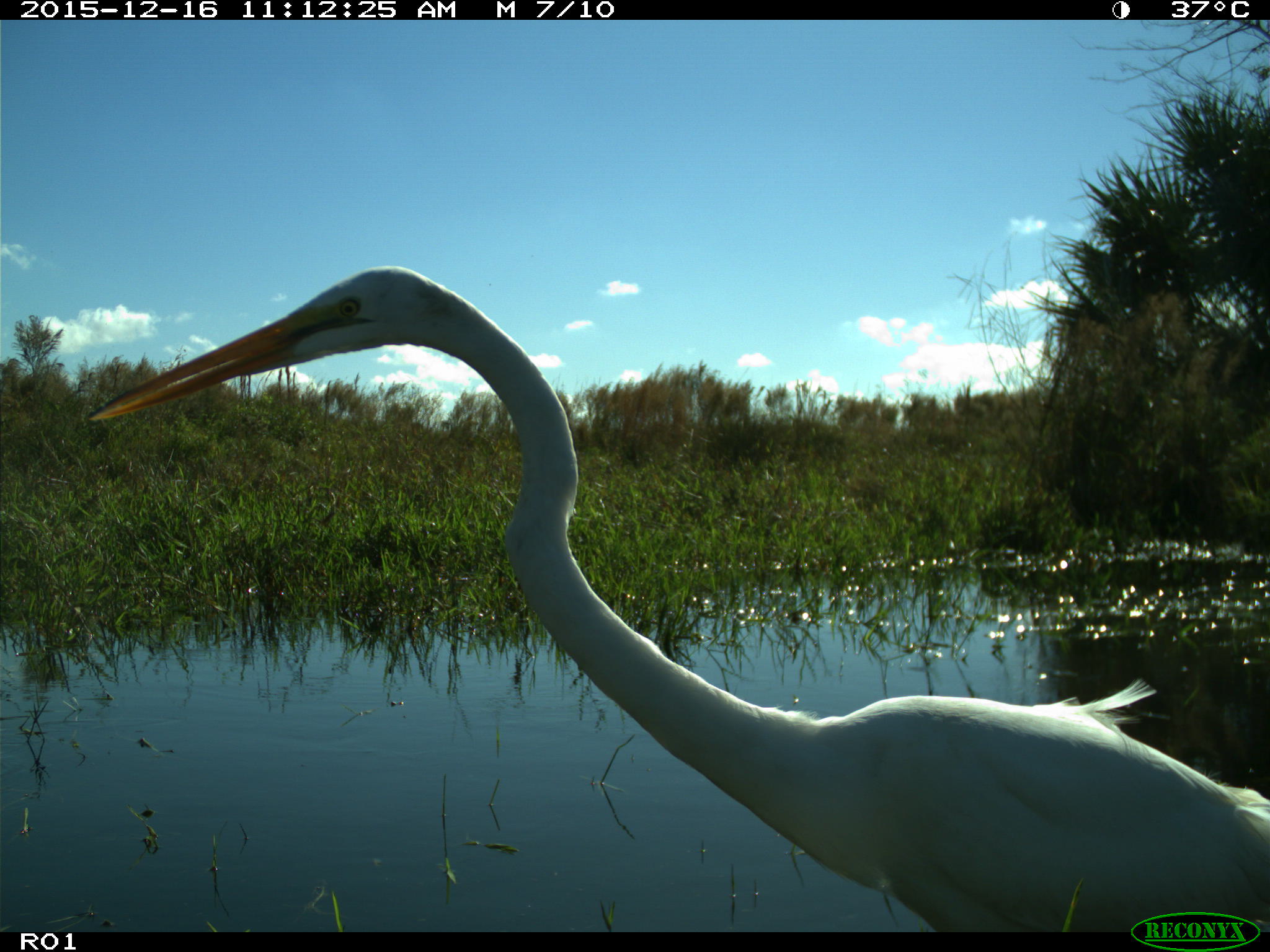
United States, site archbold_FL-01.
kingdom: Animalia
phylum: Chordata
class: Aves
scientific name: Aves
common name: birds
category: unidentified bird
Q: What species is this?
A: Unidentified bird (birds) (Aves).